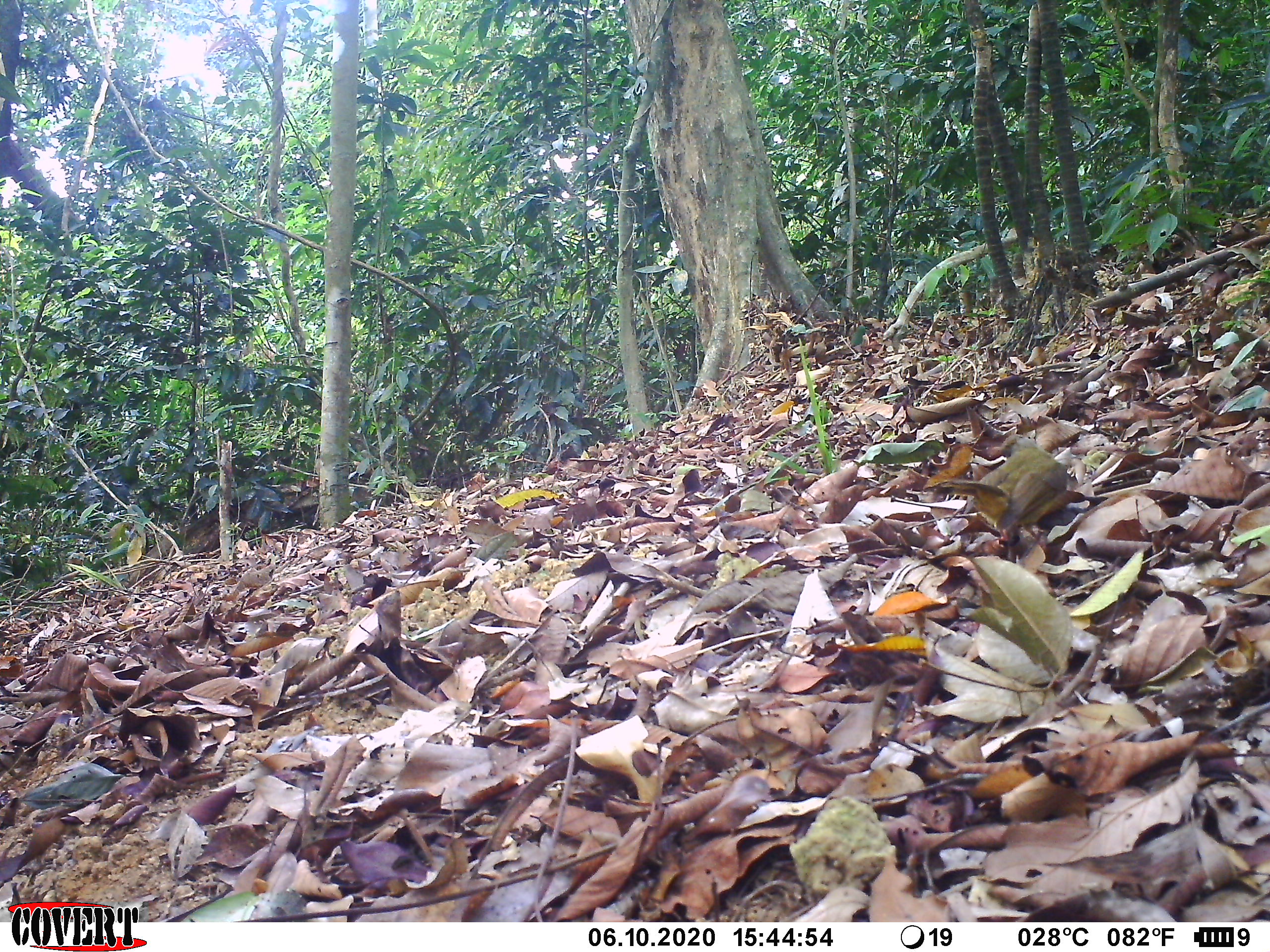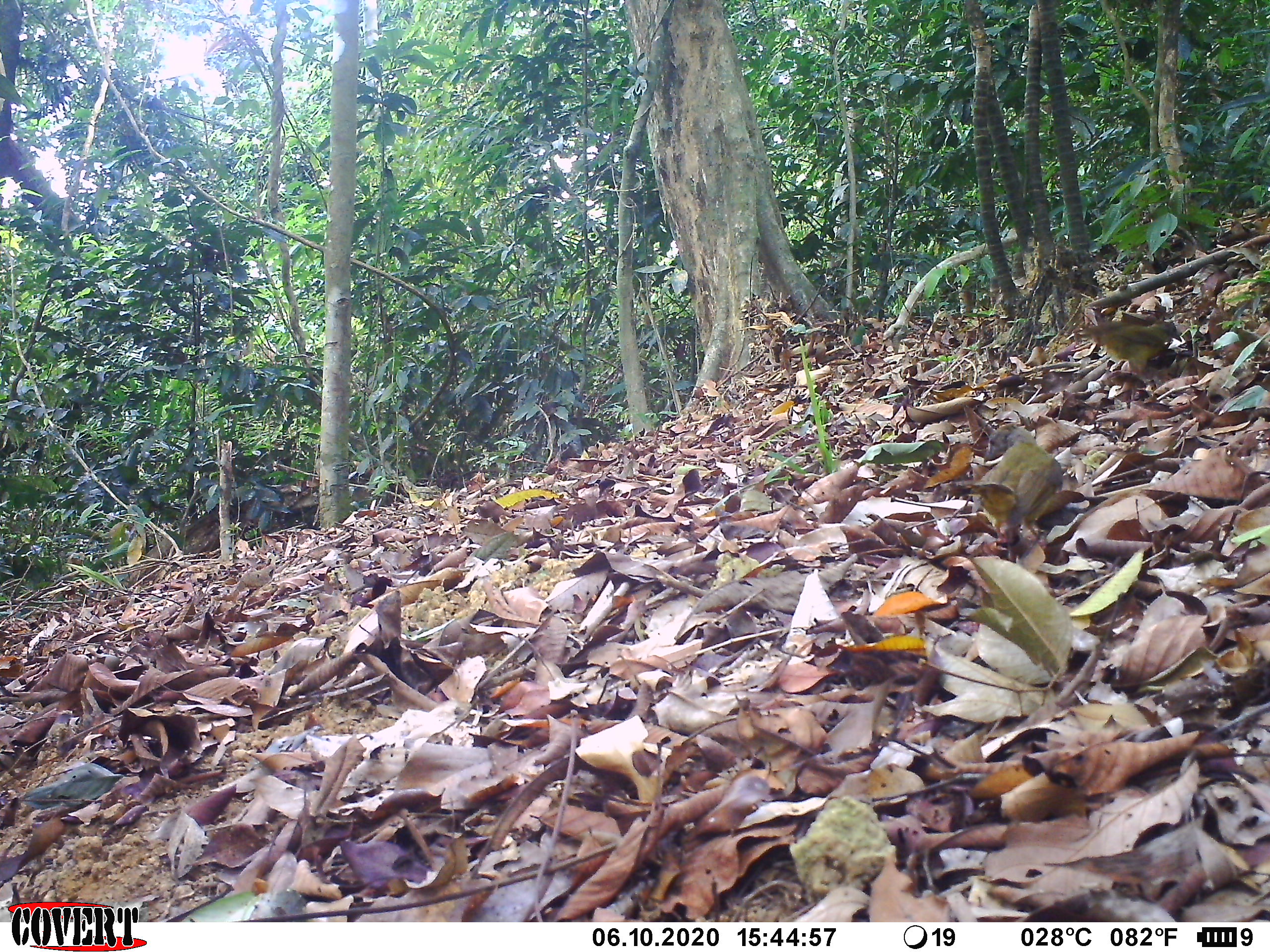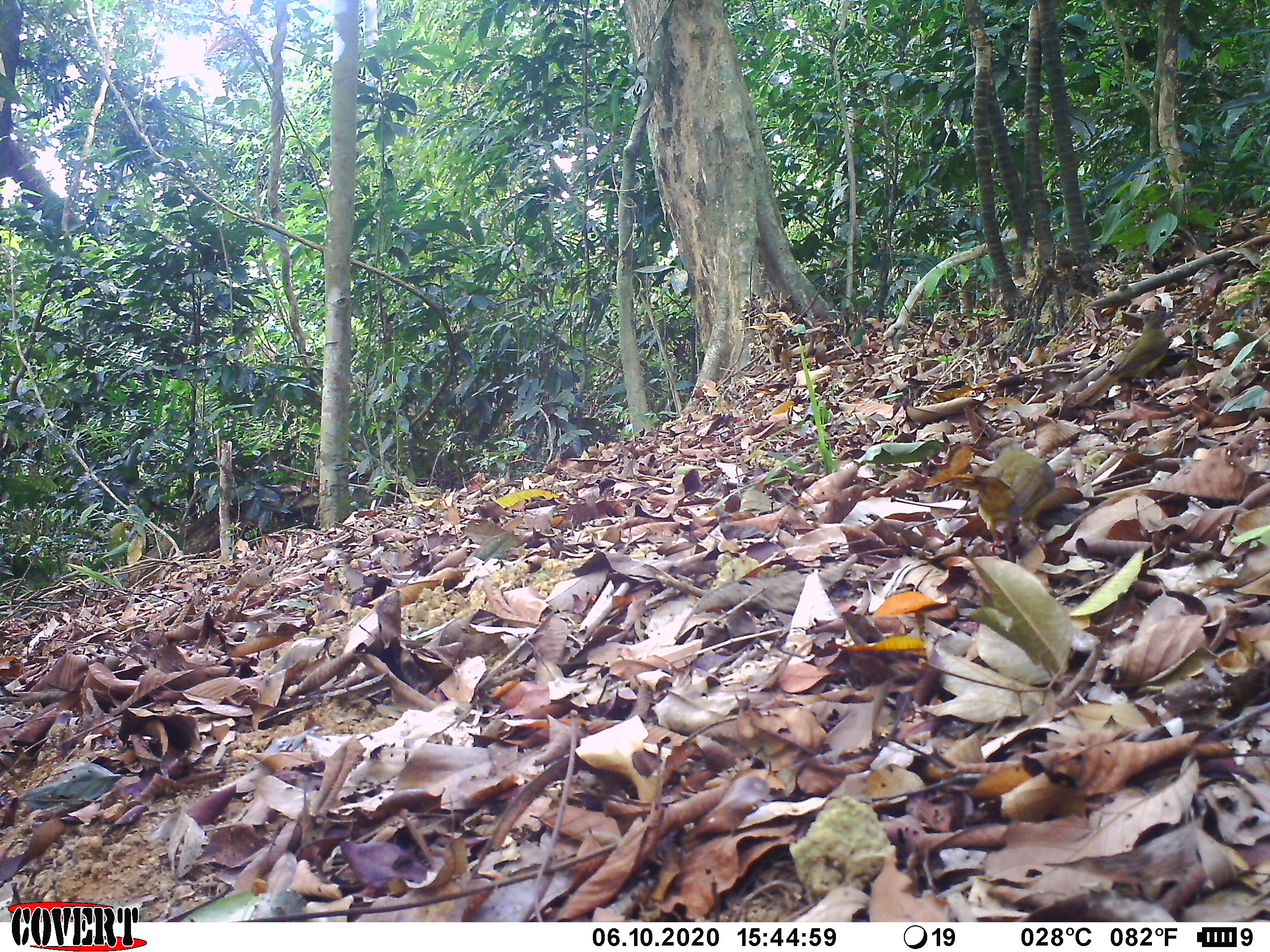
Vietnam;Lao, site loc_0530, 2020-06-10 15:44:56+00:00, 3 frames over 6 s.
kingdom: Animalia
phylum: Chordata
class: Aves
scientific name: Aves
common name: bird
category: unidentified bird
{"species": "unidentified bird (bird) (Aves)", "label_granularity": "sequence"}